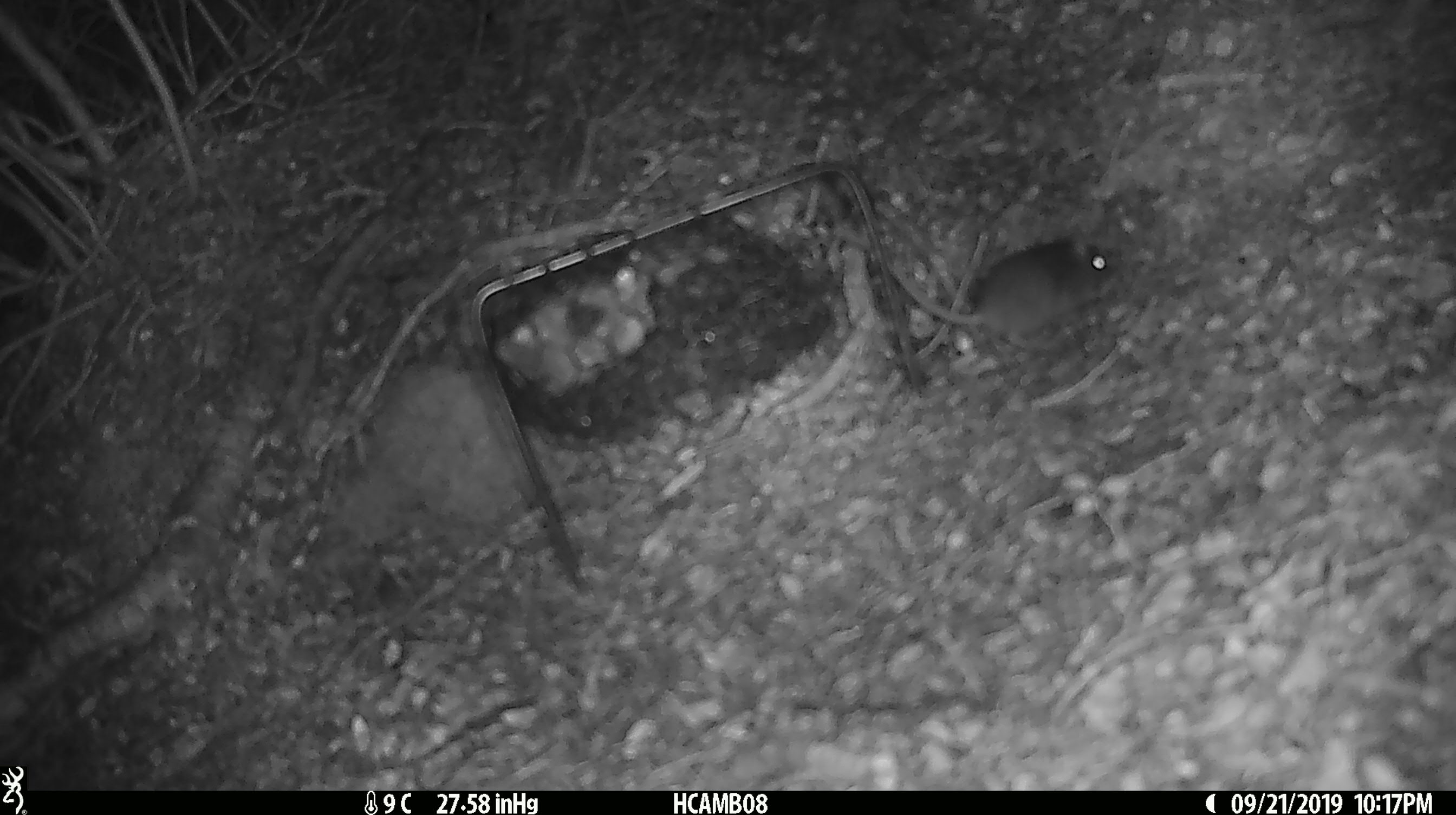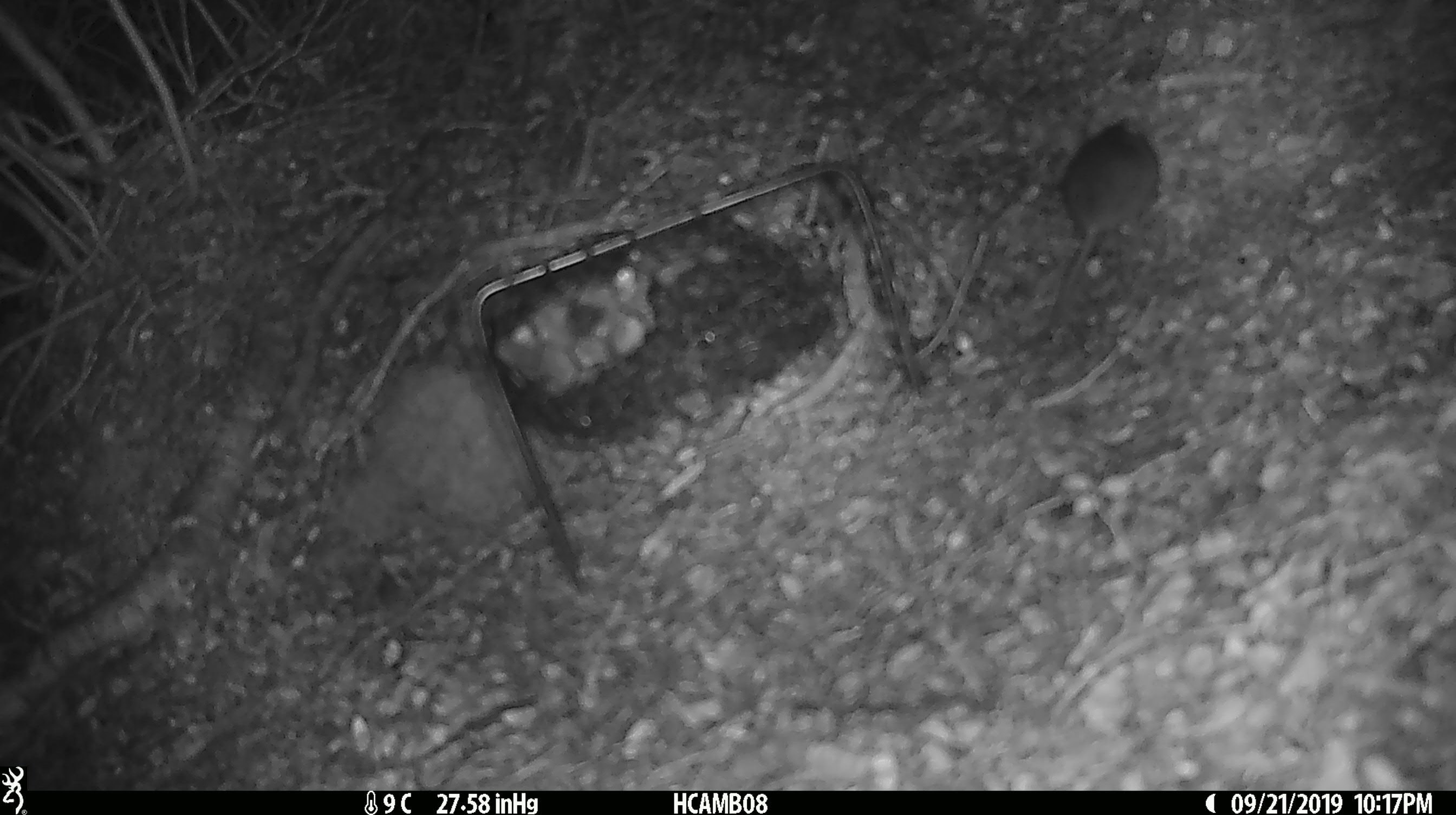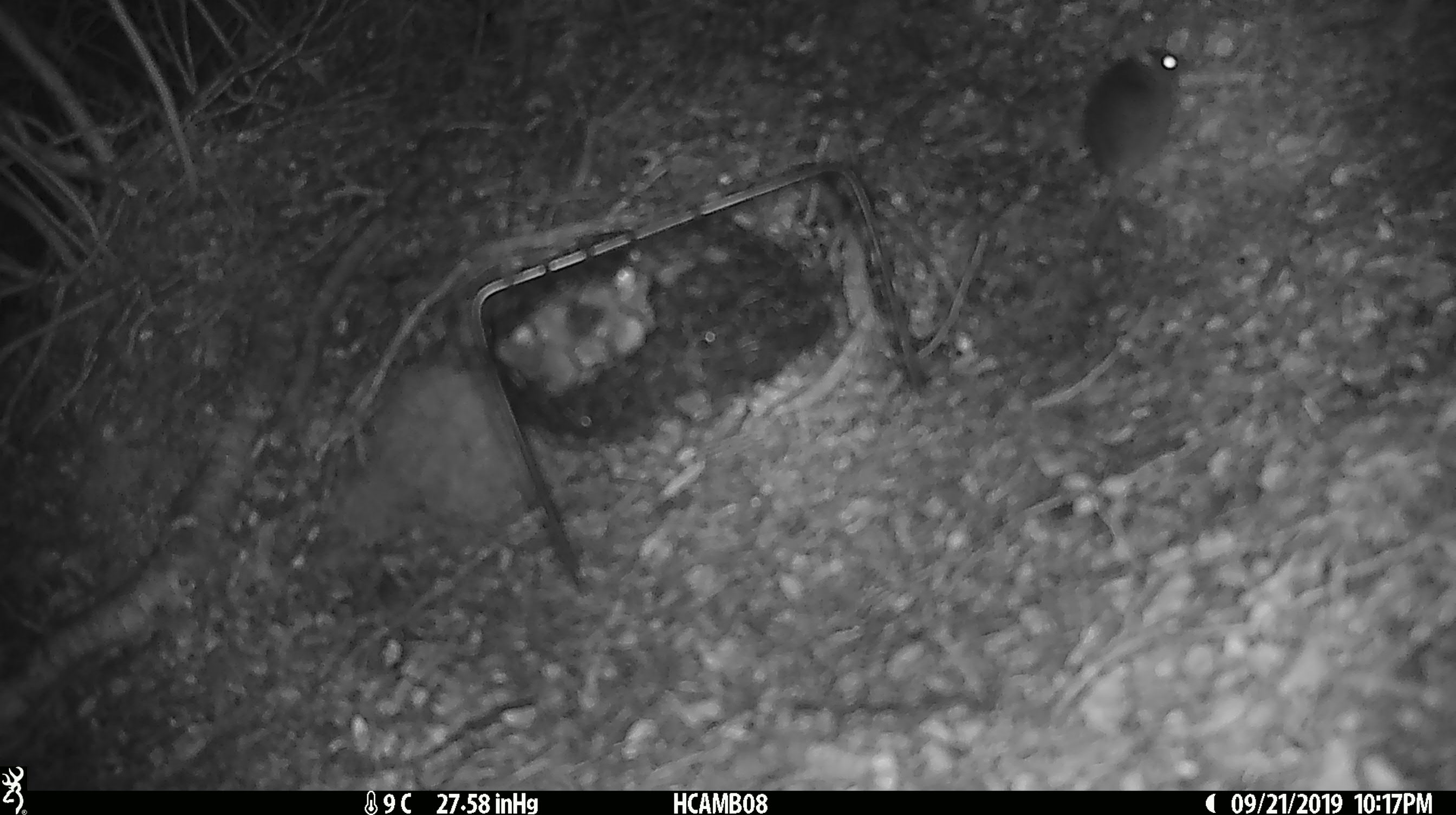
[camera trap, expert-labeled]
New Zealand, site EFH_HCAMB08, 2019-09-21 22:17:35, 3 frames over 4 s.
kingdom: Animalia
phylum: Chordata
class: Mammalia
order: Rodentia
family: Muridae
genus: Mus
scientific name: Mus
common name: mouse